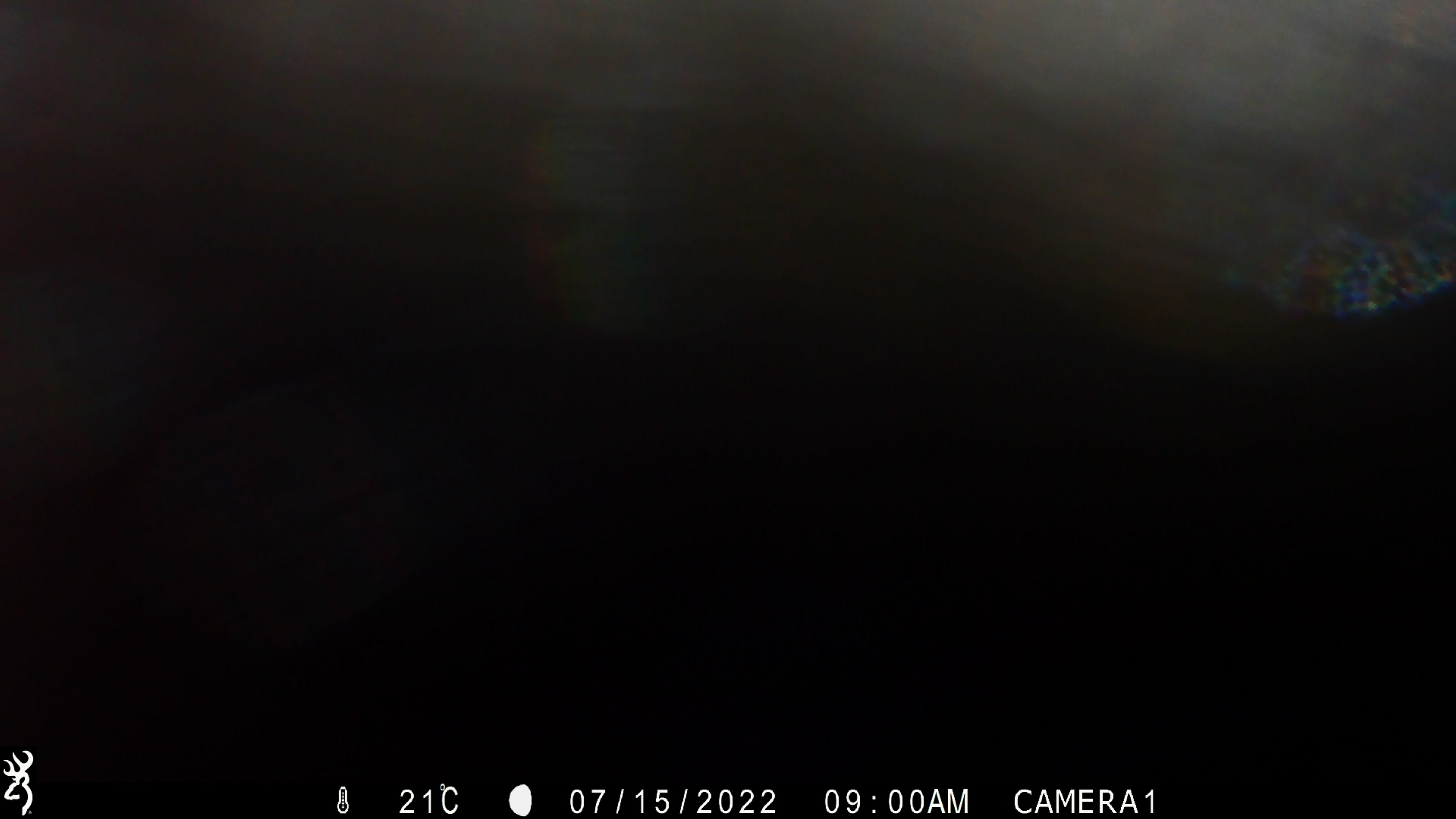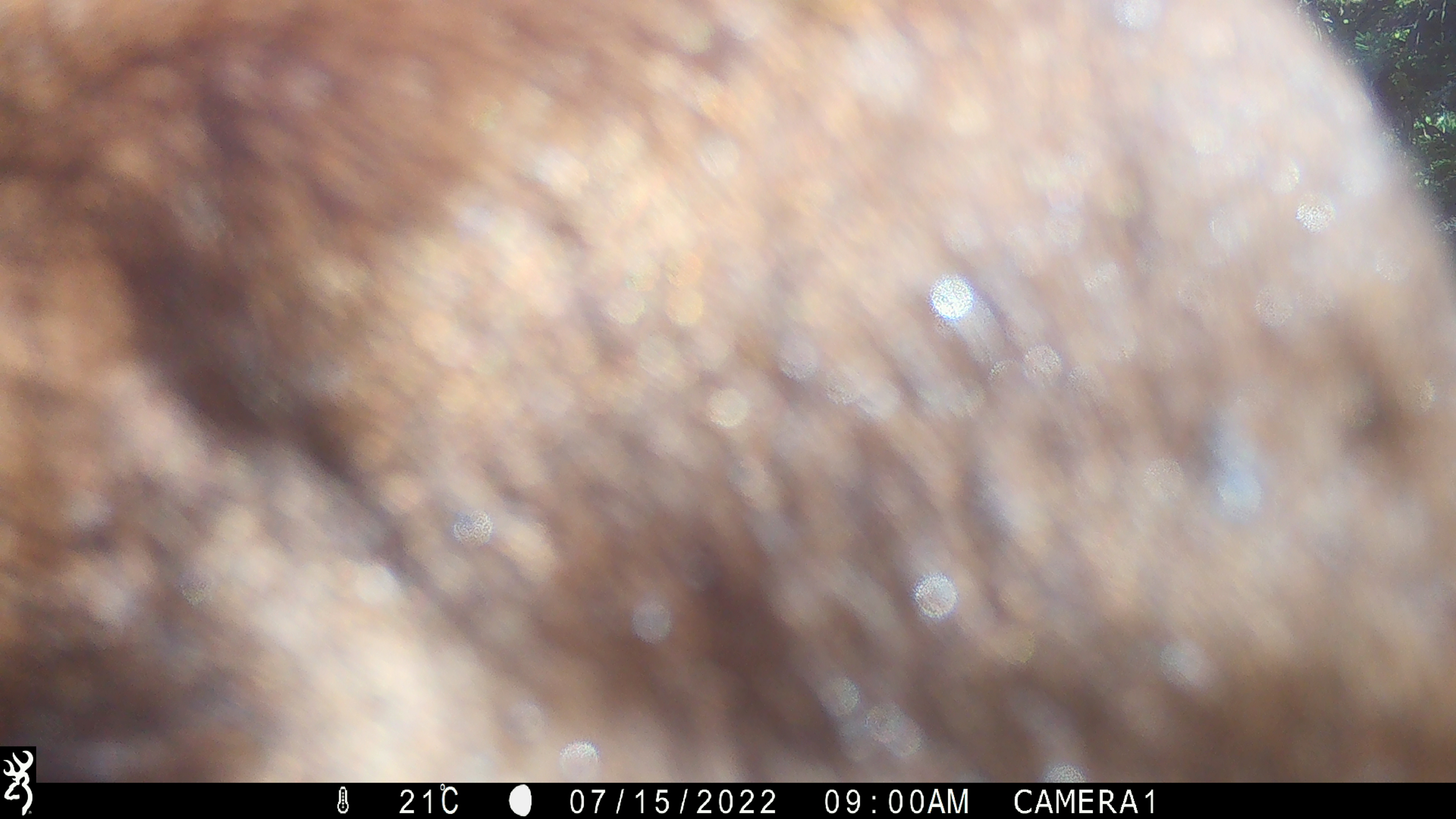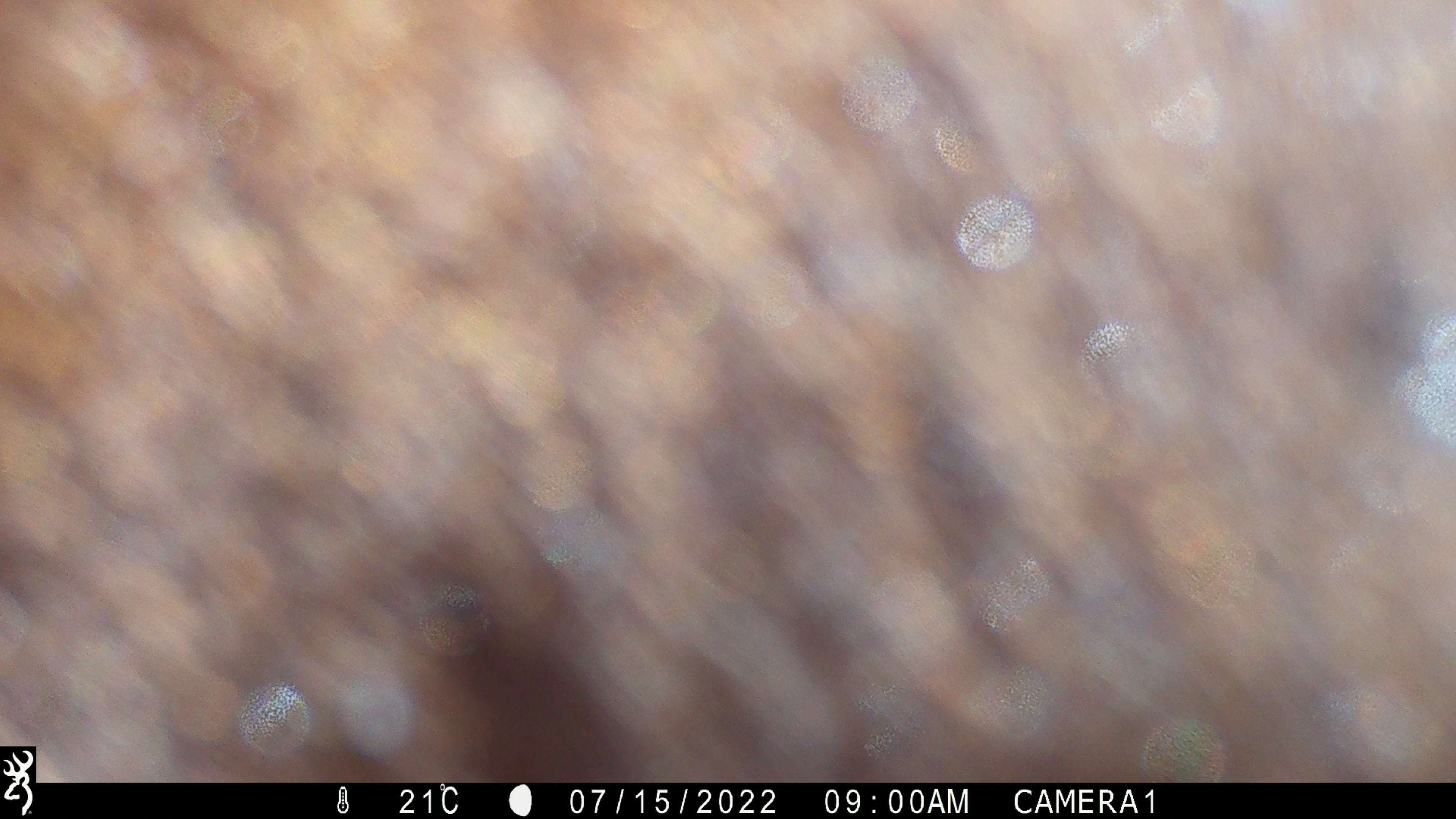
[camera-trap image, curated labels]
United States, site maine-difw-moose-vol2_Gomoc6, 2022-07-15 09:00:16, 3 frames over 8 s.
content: unidentified animal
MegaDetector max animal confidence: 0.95